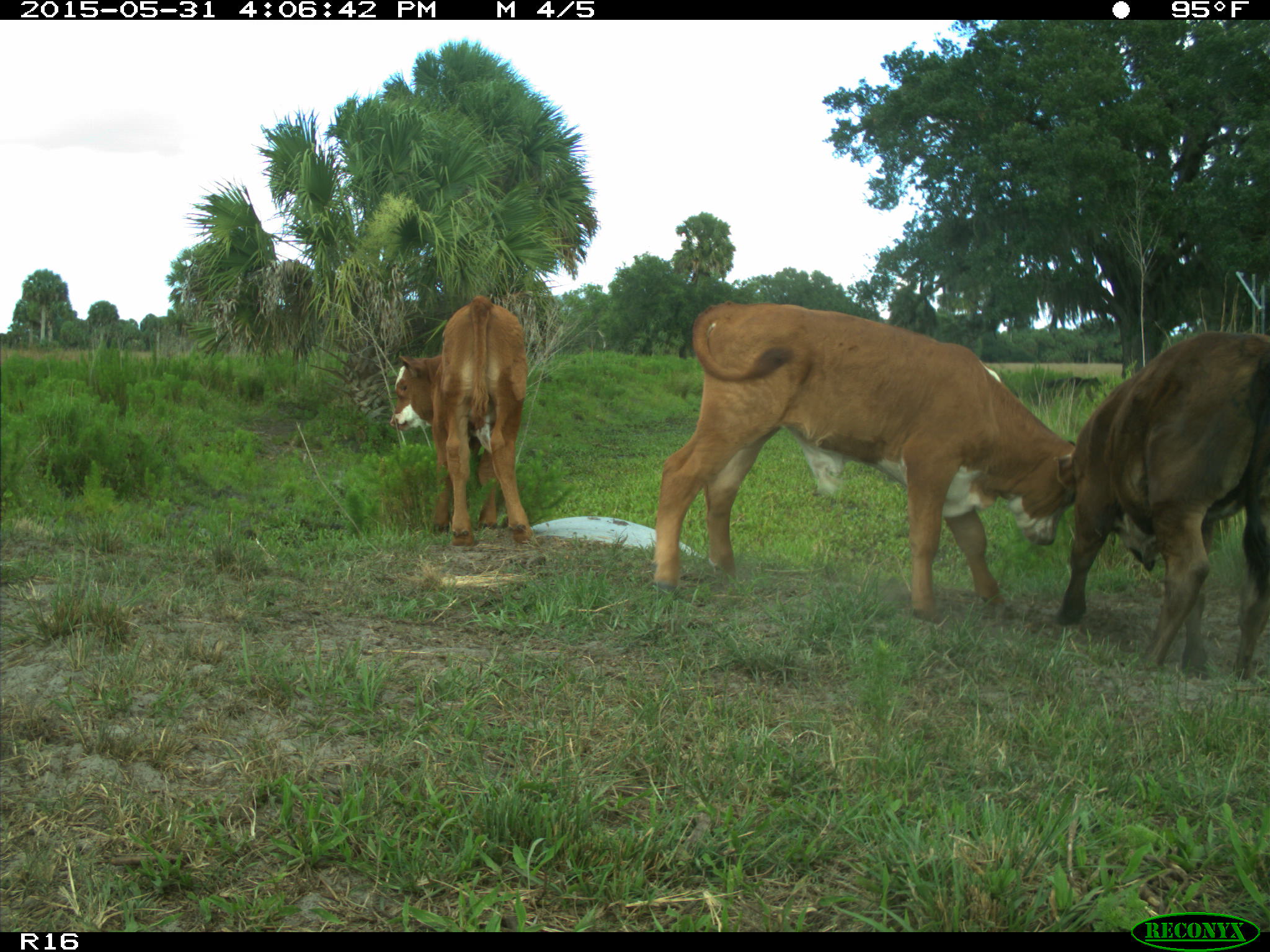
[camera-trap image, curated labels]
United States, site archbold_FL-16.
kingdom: Animalia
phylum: Chordata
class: Mammalia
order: Artiodactyla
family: Bovidae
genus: Bos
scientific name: Bos taurus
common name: domestic cow